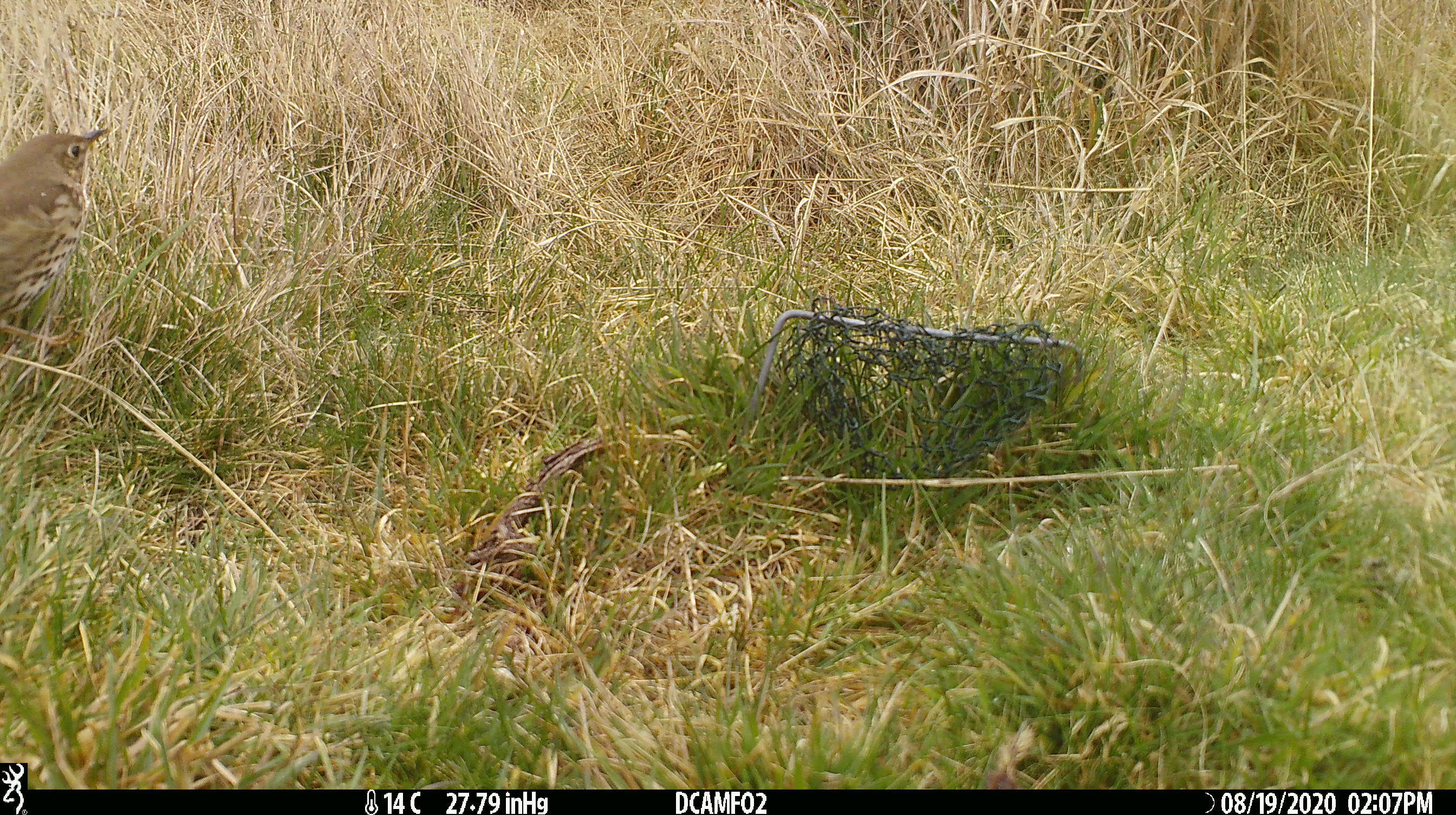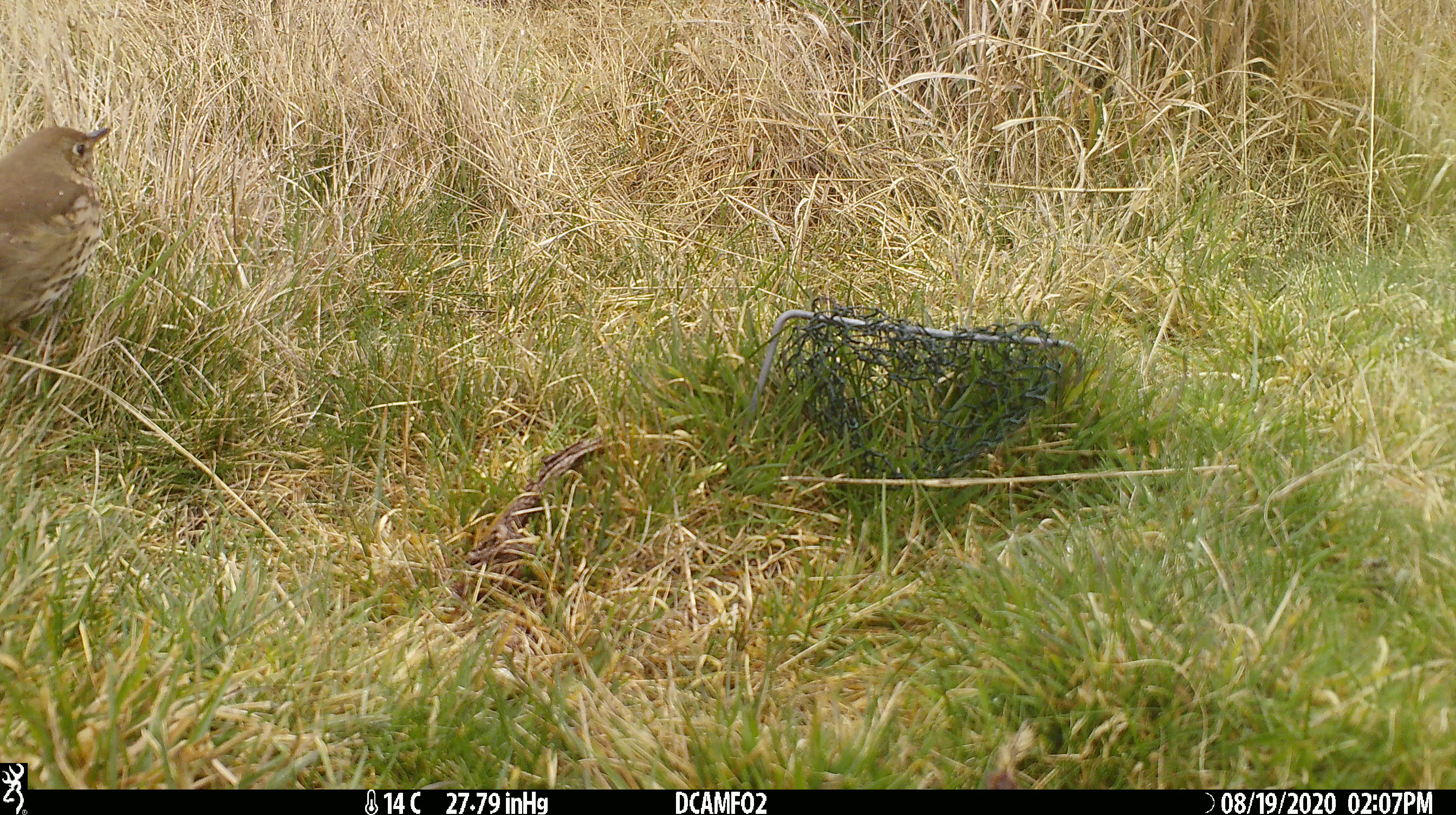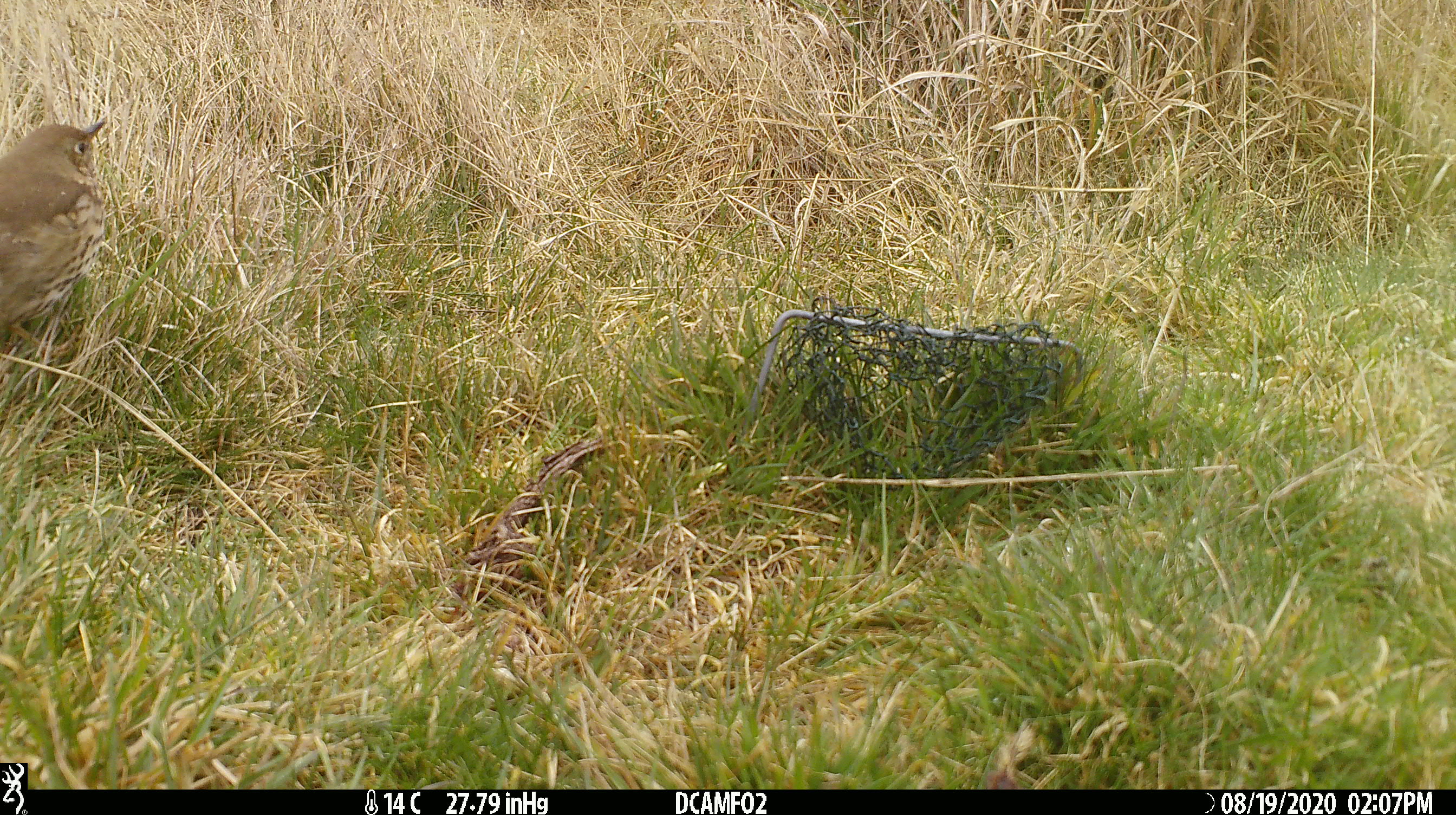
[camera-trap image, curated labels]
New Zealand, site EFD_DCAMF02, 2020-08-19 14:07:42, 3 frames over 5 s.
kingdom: Animalia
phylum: Chordata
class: Aves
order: Passeriformes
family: Turdidae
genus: Turdus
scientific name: Turdus philomelos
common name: song thrush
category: thrush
Thrush (song thrush) (Turdus philomelos).